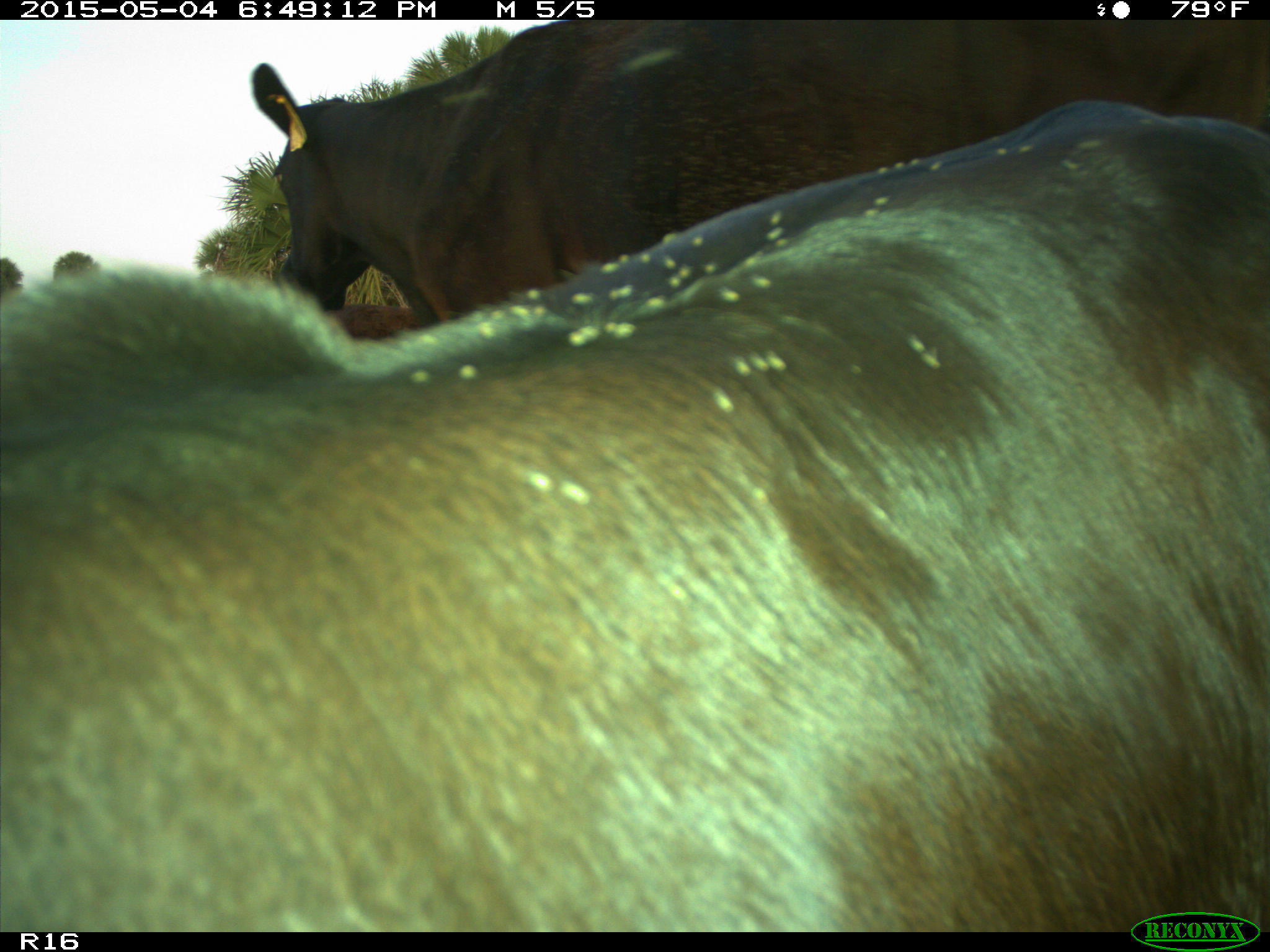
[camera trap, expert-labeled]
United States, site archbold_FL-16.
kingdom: Animalia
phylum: Chordata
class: Mammalia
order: Artiodactyla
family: Bovidae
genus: Bos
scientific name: Bos taurus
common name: domestic cow